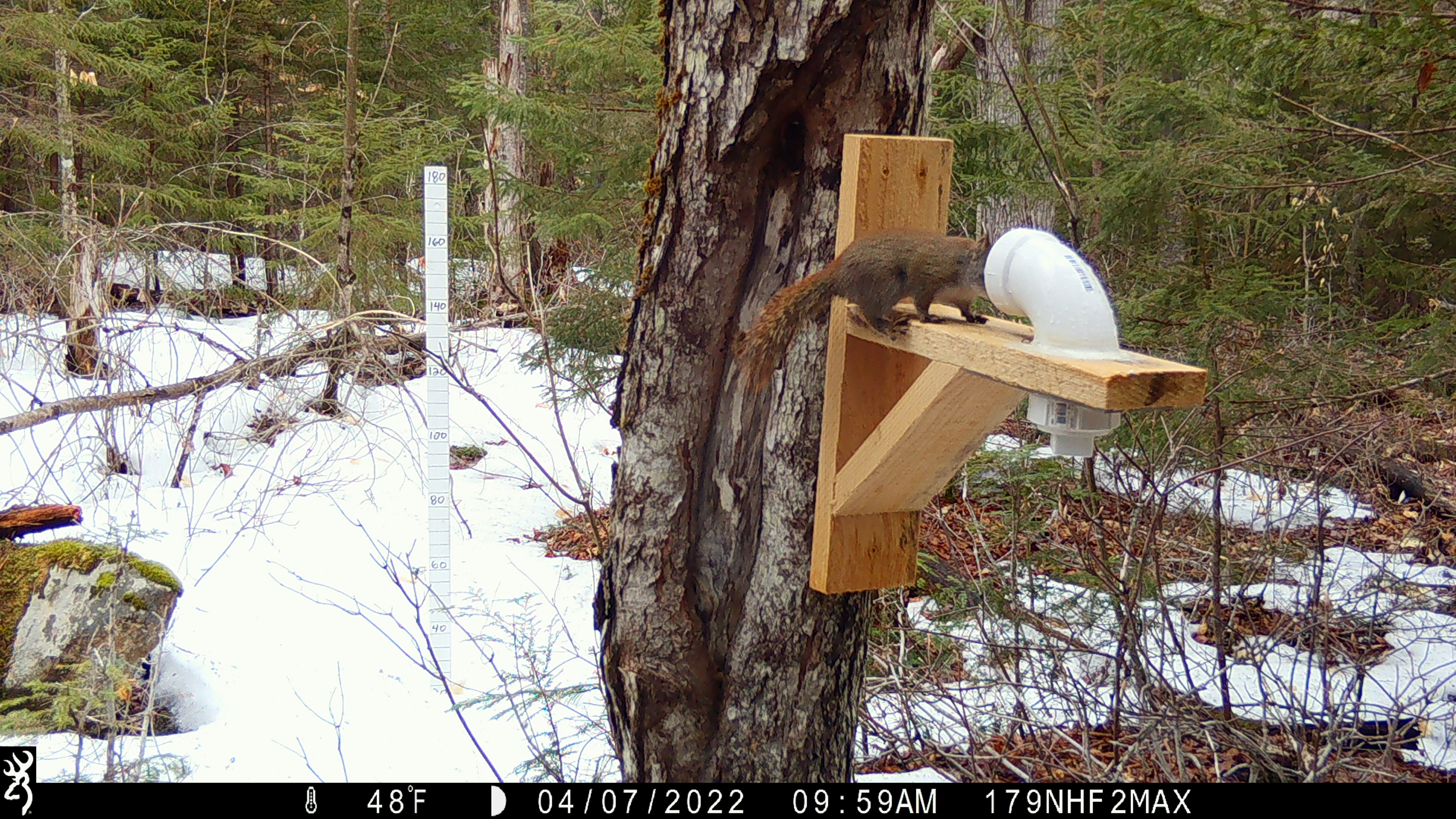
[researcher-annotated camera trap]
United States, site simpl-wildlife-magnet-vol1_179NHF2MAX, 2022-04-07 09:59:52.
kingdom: Animalia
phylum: Chordata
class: Mammalia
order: Rodentia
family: Sciuridae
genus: Tamiasciurus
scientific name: Tamiasciurus hudsonicus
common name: red squirrel